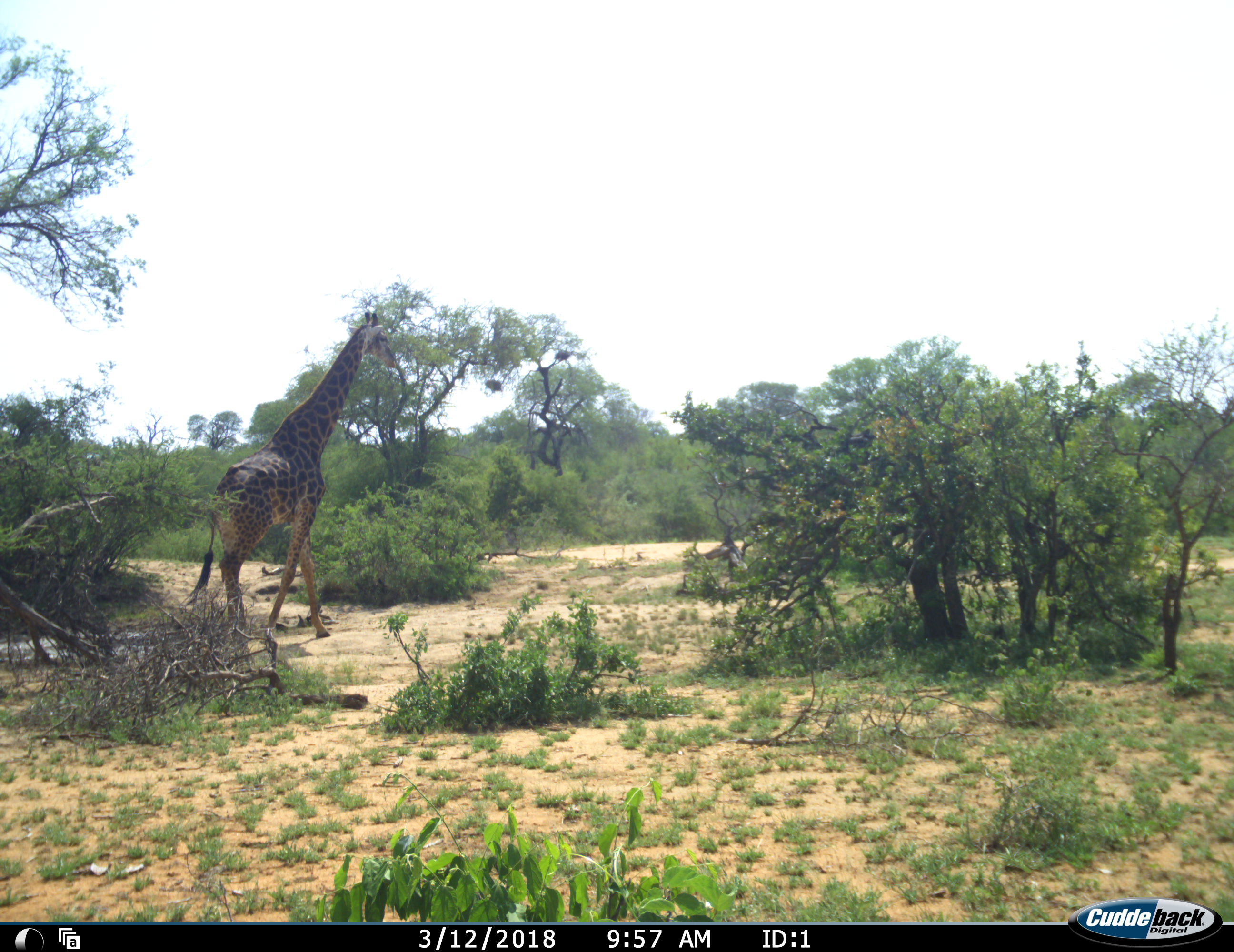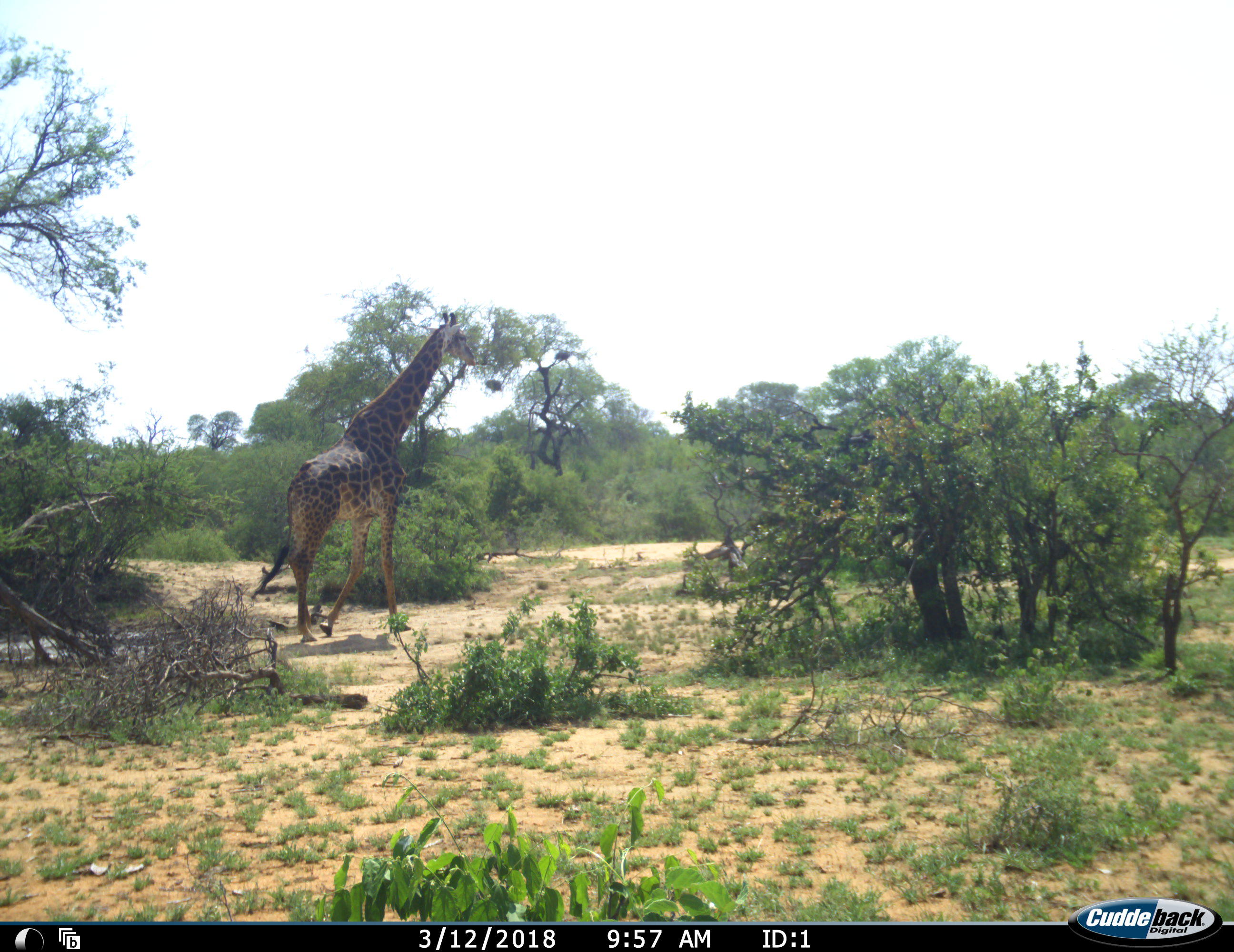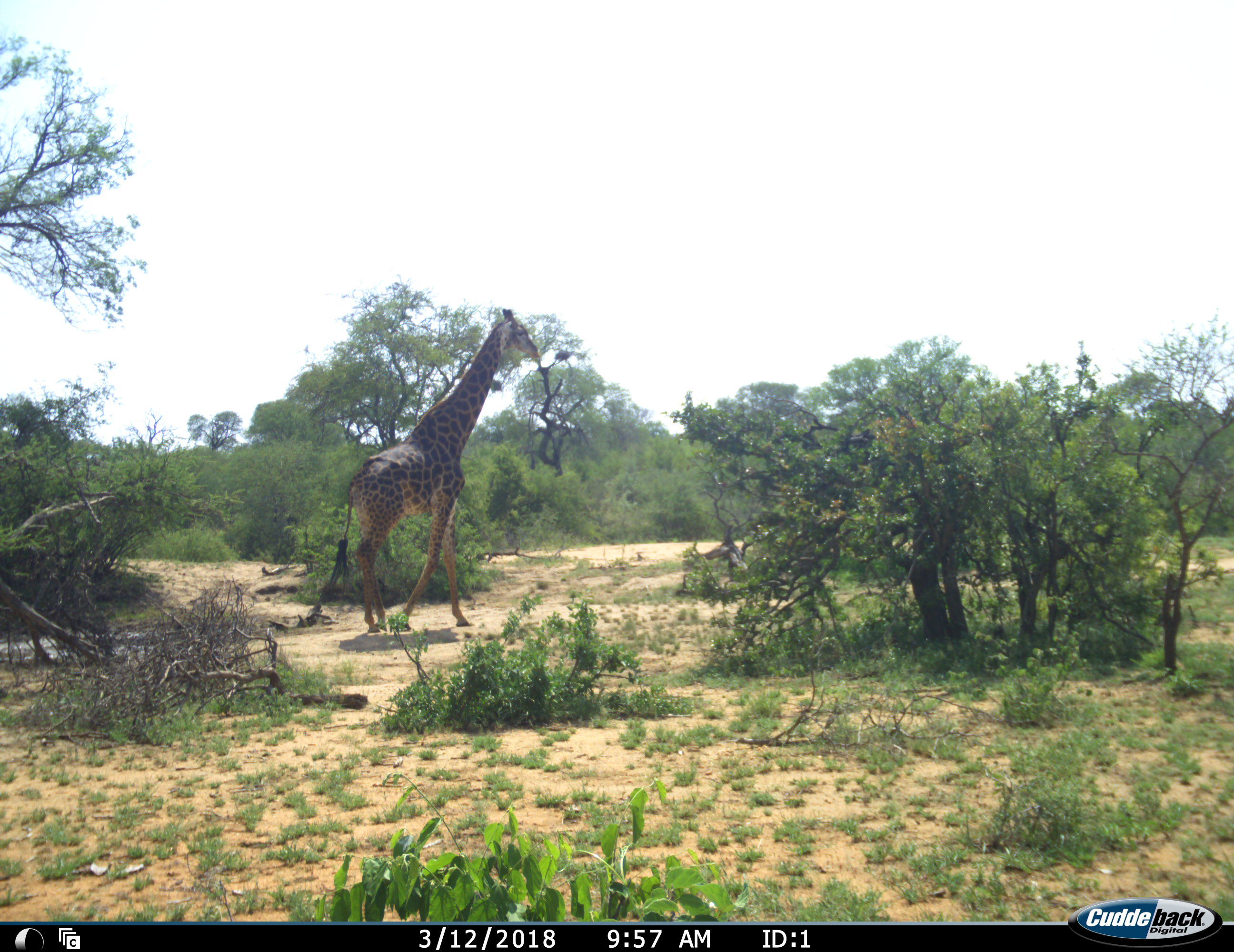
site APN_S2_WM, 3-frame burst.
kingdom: Animalia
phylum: Chordata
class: Mammalia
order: Artiodactyla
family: Giraffidae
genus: Giraffa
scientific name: Giraffa camelopardalis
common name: giraffe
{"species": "giraffe (Giraffa camelopardalis)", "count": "1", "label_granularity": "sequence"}